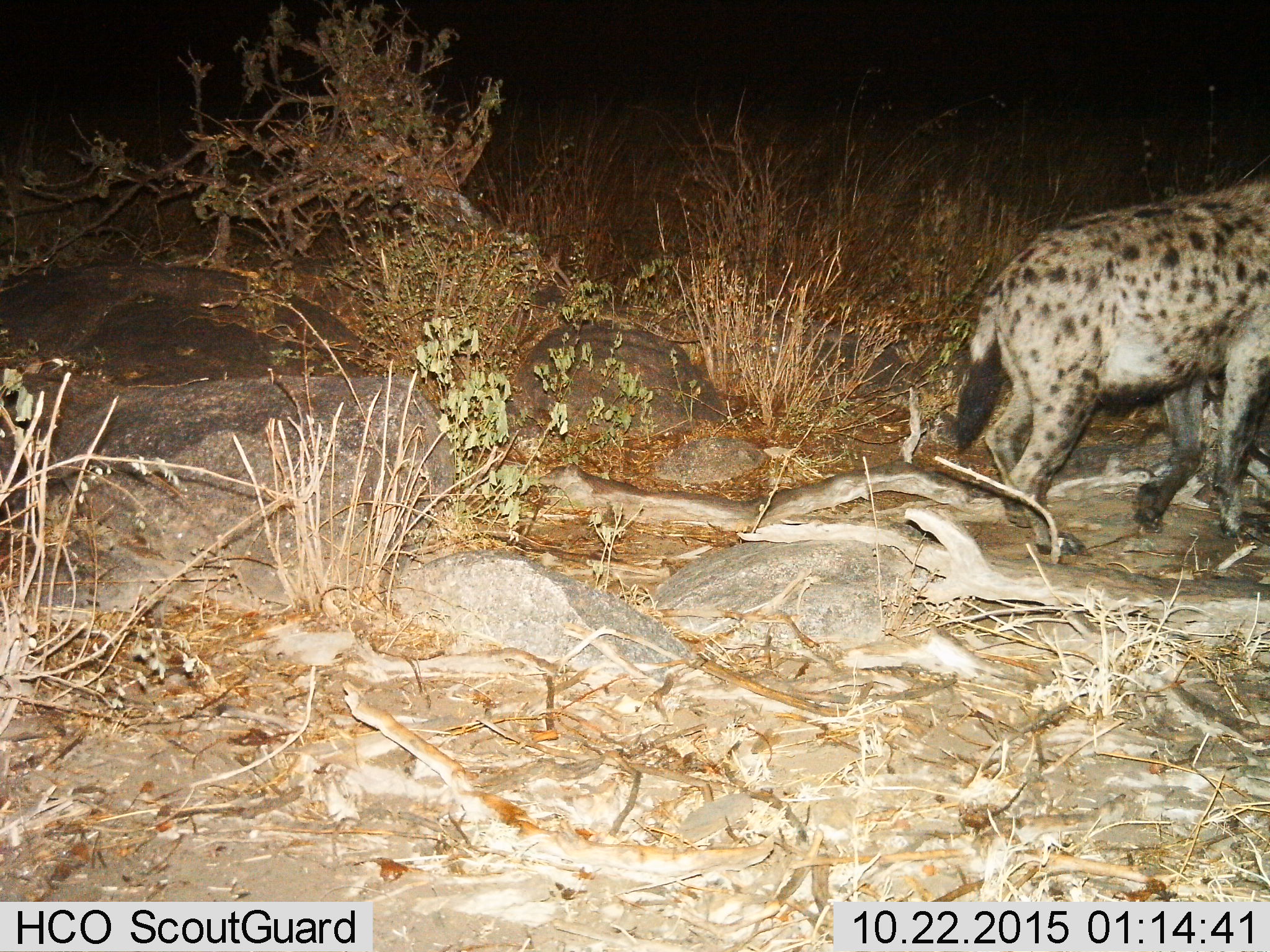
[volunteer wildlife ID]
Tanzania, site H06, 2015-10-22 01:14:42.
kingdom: Animalia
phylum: Chordata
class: Mammalia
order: Carnivora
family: Hyaenidae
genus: Crocuta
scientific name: Crocuta crocuta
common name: spotted hyena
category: hyenaspotted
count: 1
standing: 25%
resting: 0%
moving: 75%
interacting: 0%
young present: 0%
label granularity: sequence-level